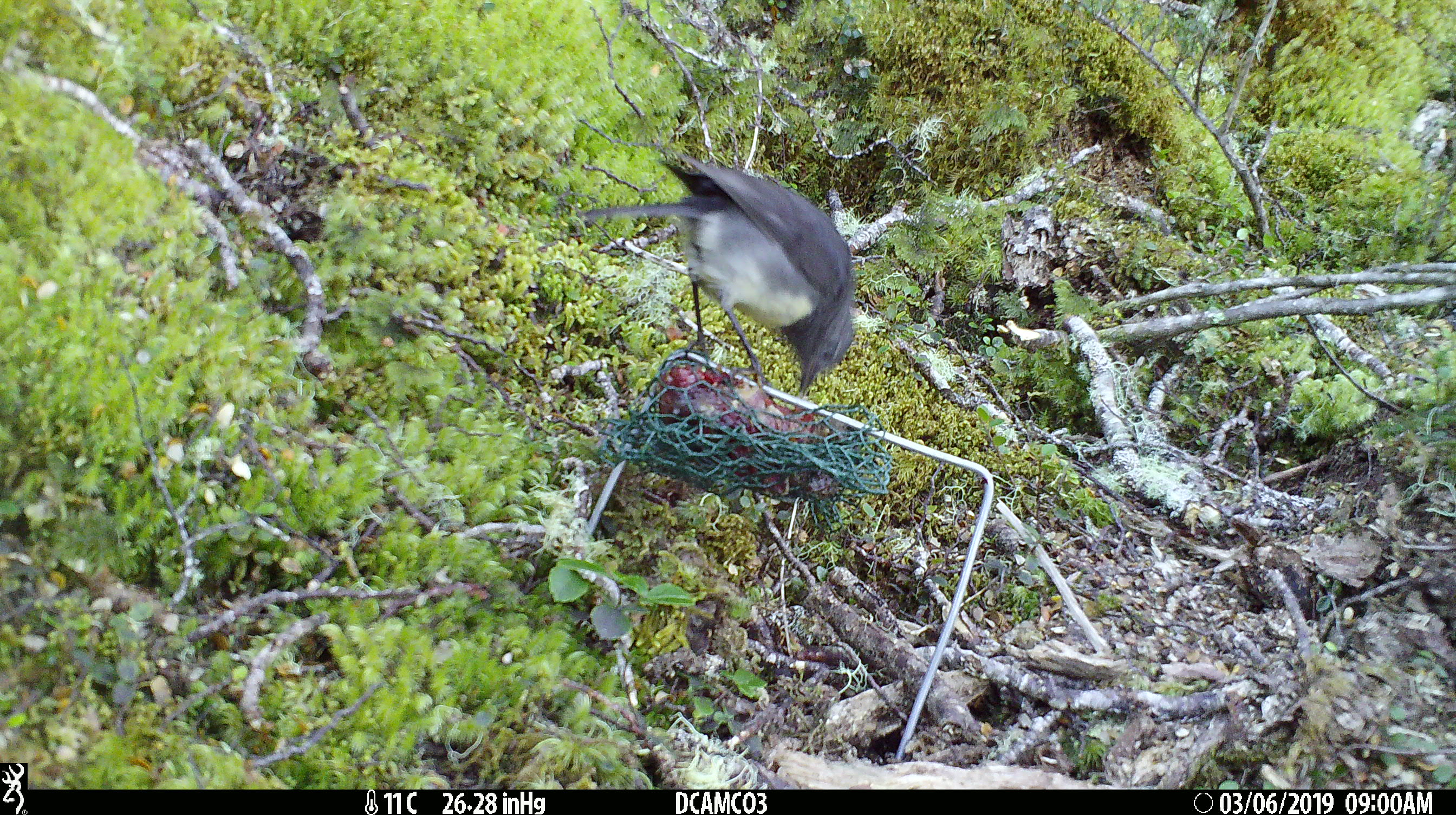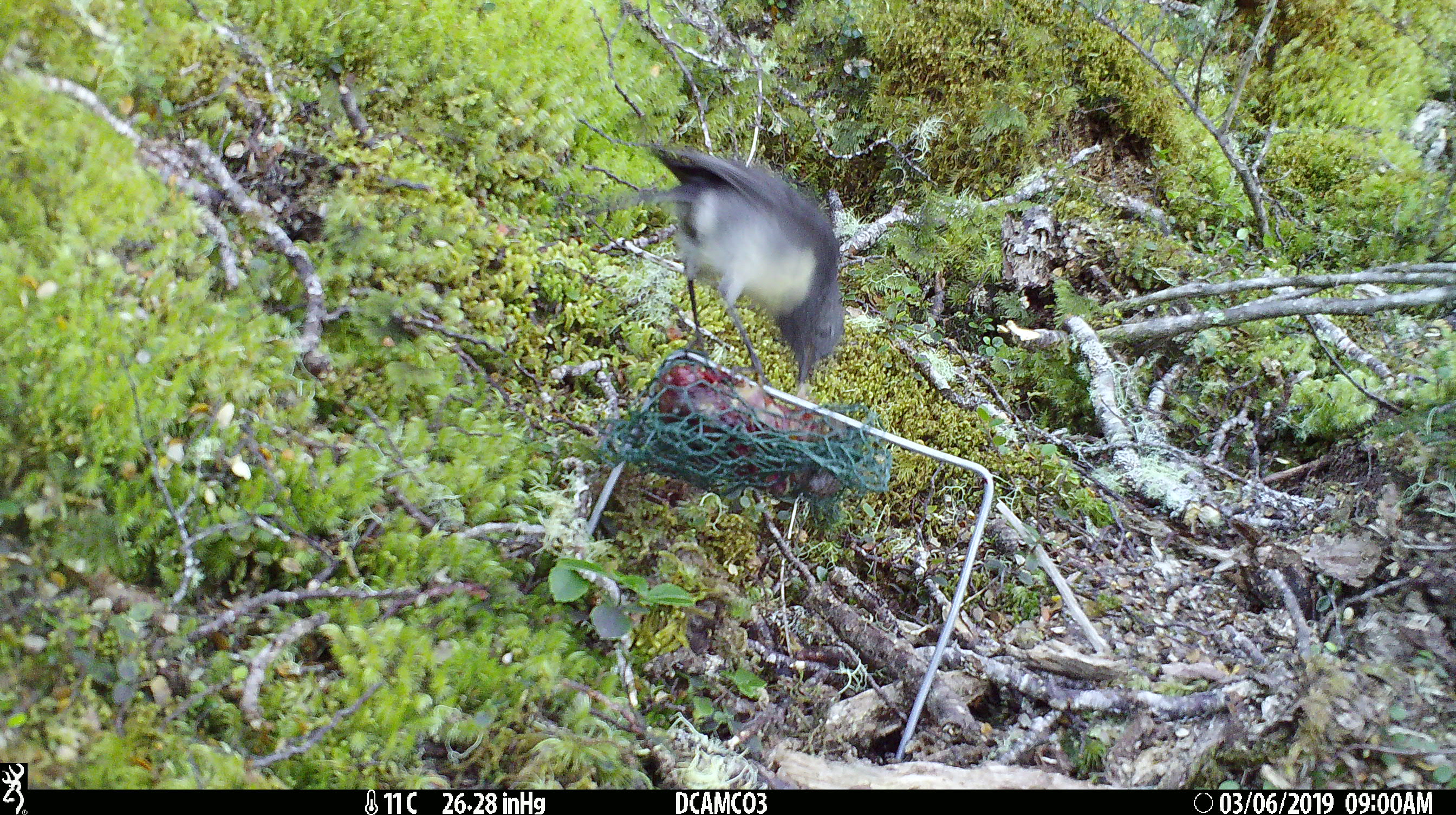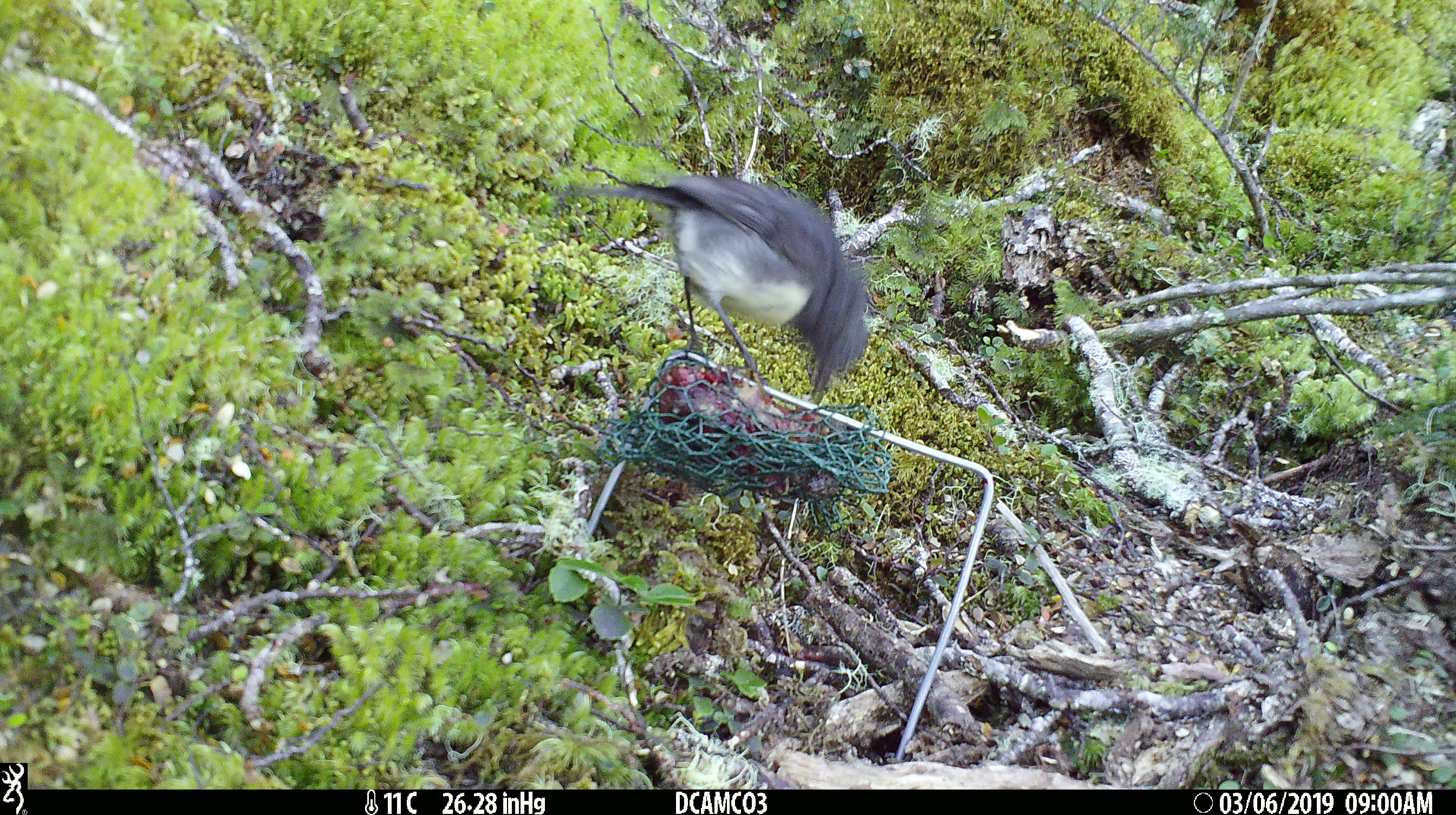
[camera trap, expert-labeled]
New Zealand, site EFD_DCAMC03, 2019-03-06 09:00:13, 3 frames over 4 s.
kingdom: Animalia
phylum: Chordata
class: Aves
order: Passeriformes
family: Petroicidae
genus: Petroica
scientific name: Petroica australis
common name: new zealand robin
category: robin